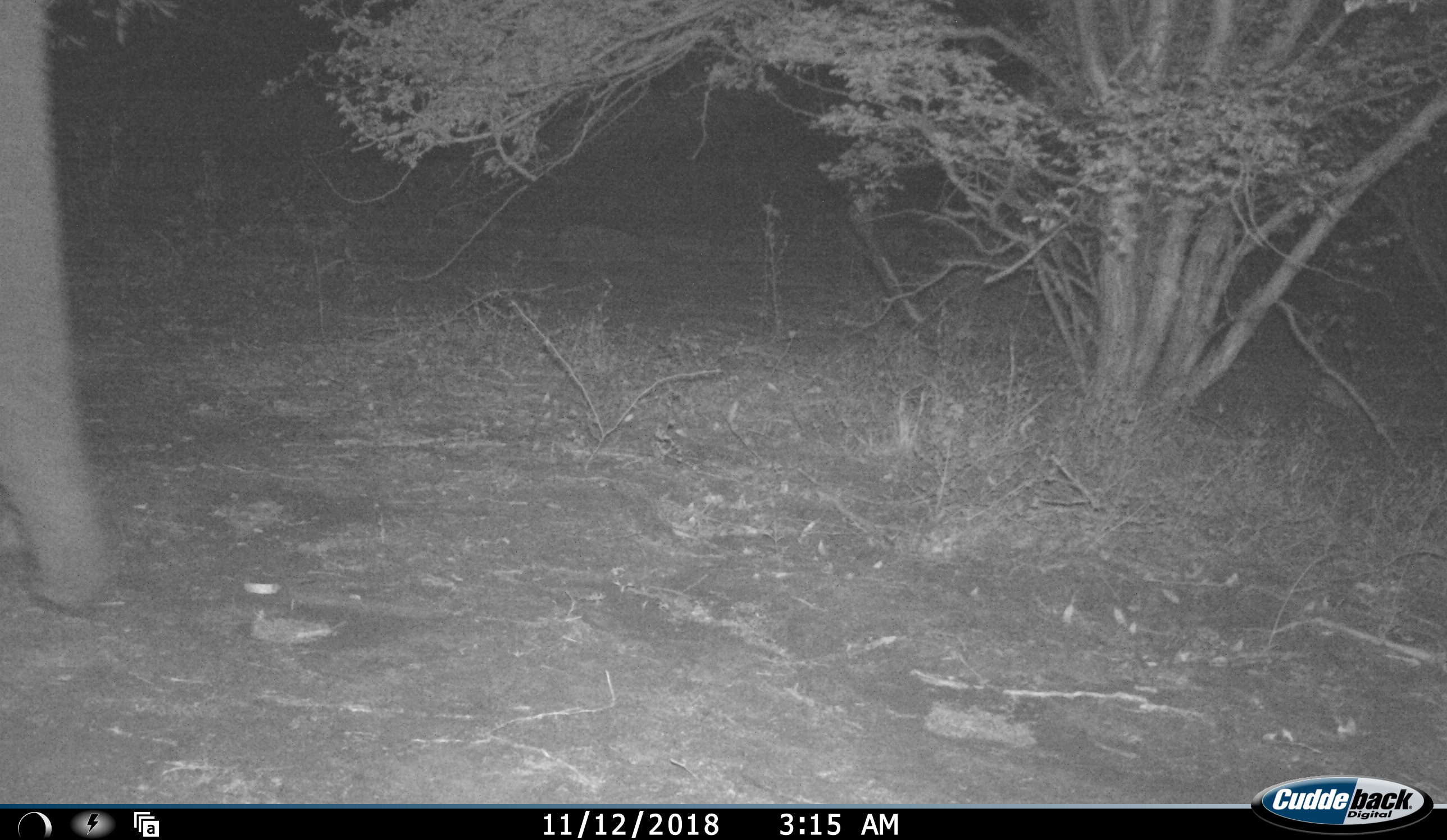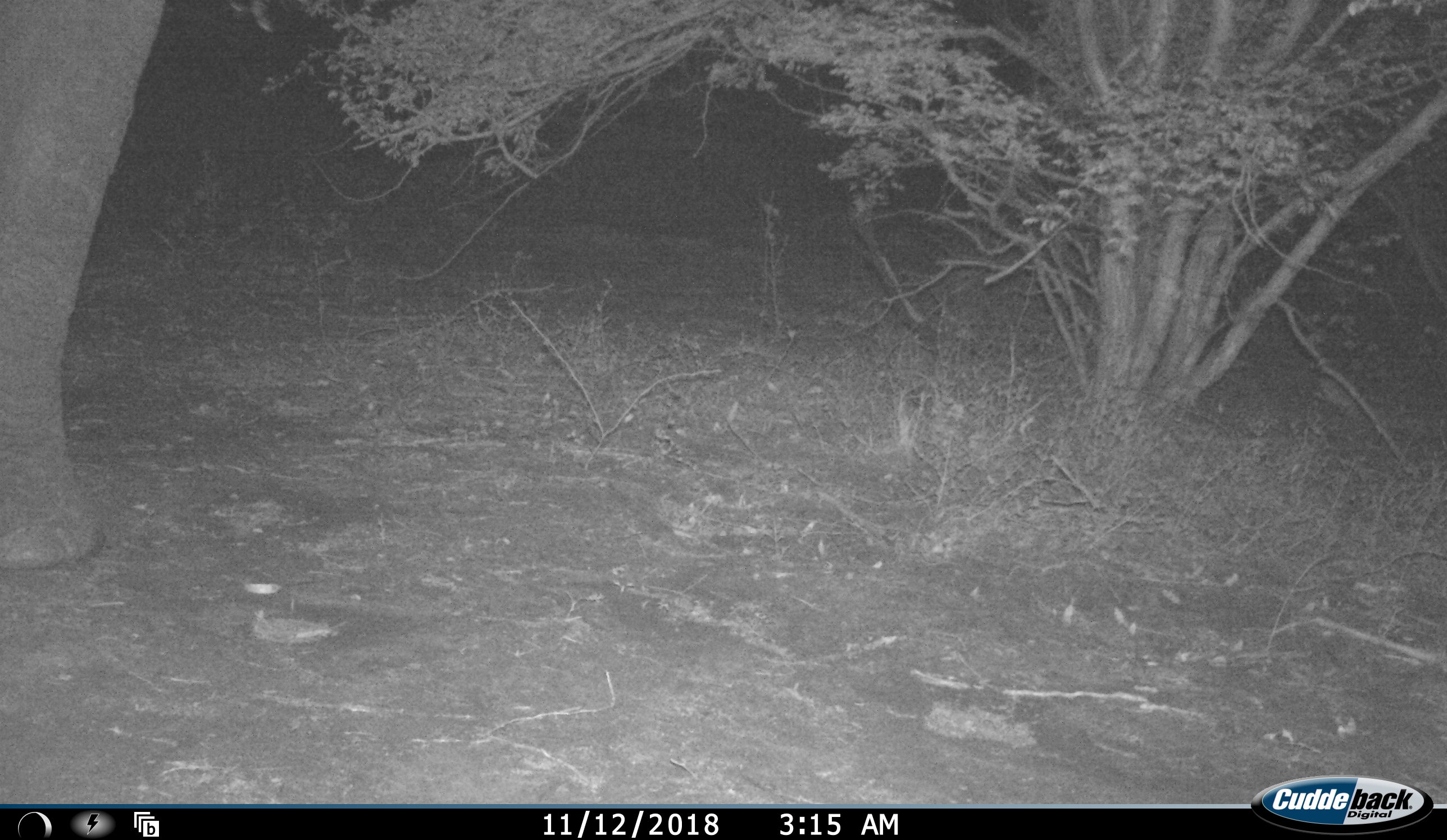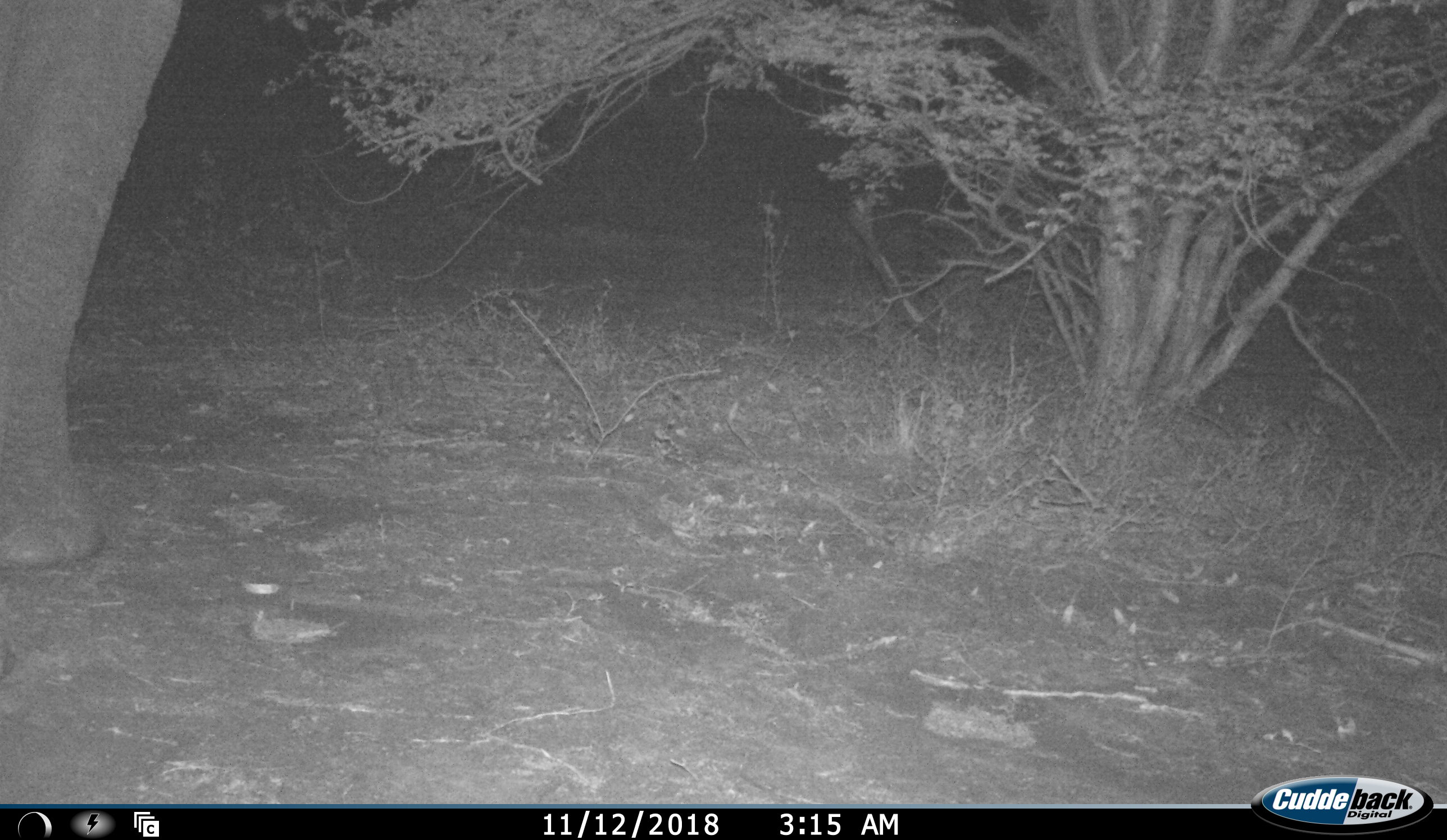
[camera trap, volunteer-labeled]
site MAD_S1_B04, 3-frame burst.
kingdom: Animalia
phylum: Chordata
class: Mammalia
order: Proboscidea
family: Elephantidae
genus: Loxodonta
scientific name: Loxodonta africana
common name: african bush elephant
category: elephant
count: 1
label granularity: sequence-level